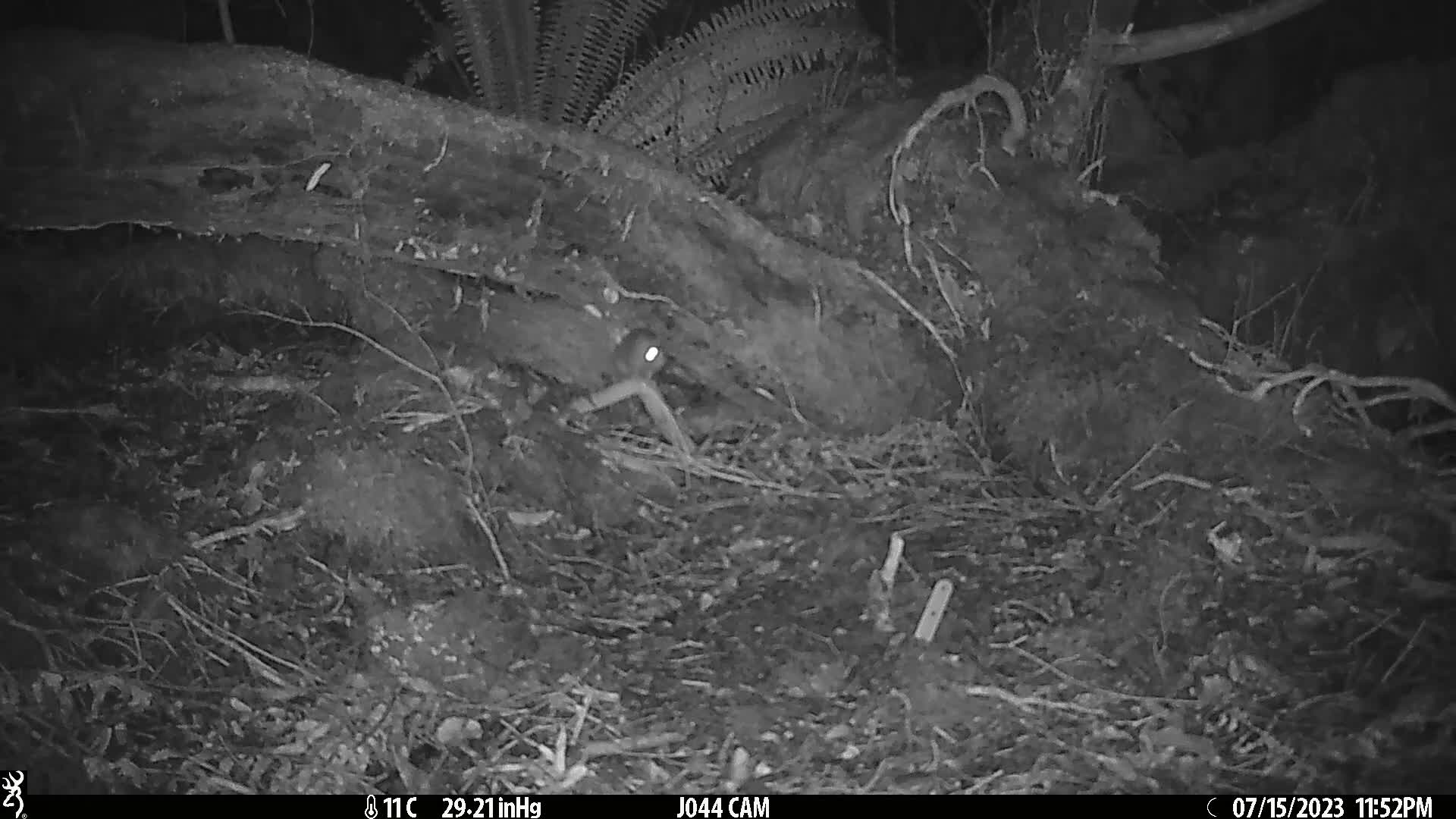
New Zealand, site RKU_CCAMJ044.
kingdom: Animalia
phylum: Chordata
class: Mammalia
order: Rodentia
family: Muridae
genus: Rattus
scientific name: Rattus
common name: rat